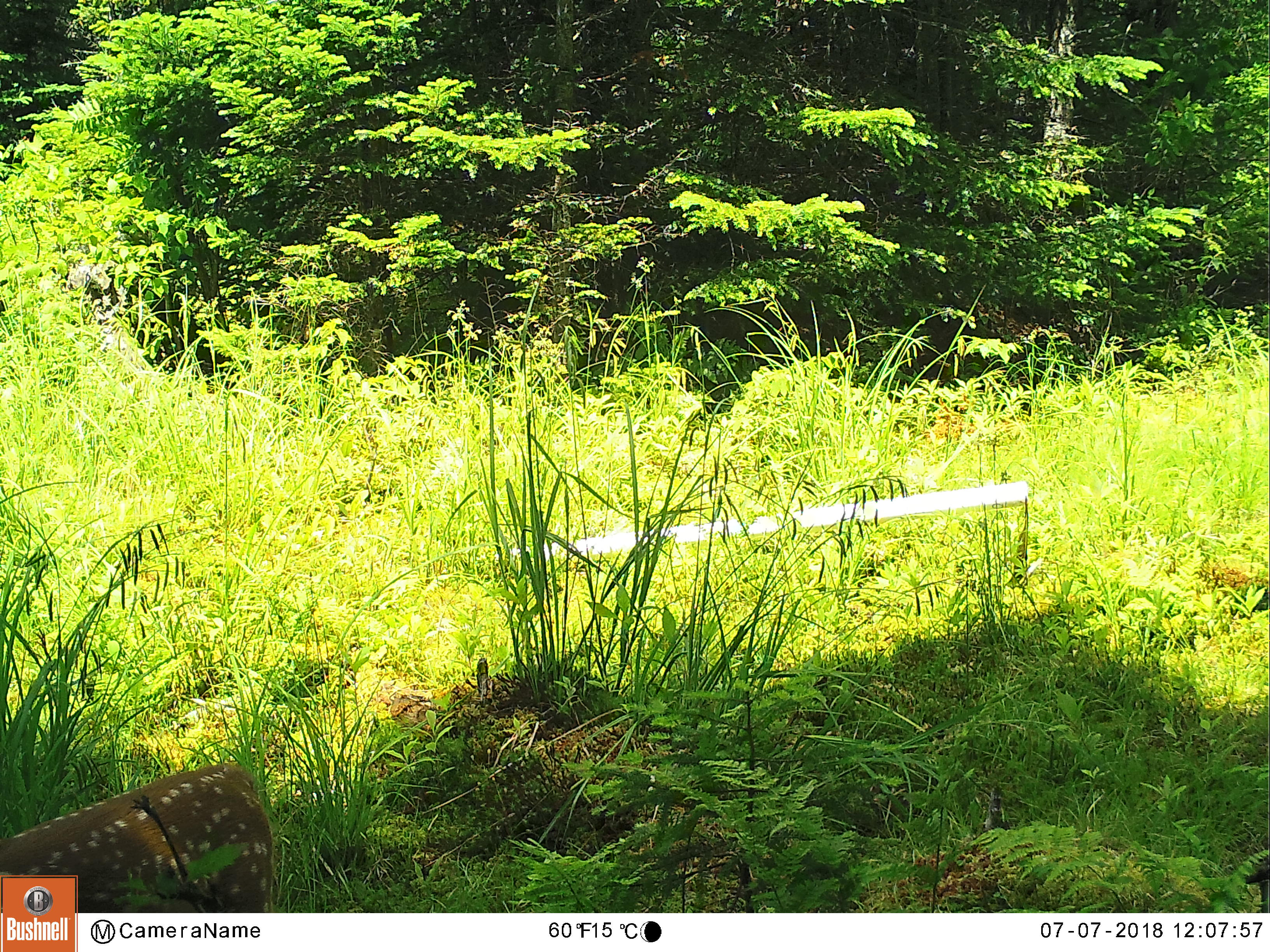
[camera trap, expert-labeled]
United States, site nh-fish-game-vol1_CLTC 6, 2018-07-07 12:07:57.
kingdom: Animalia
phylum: Chordata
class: Mammalia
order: Artiodactyla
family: Cervidae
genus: Odocoileus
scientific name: Odocoileus virginianus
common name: white-tailed deer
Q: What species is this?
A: White-tailed deer (Odocoileus virginianus).